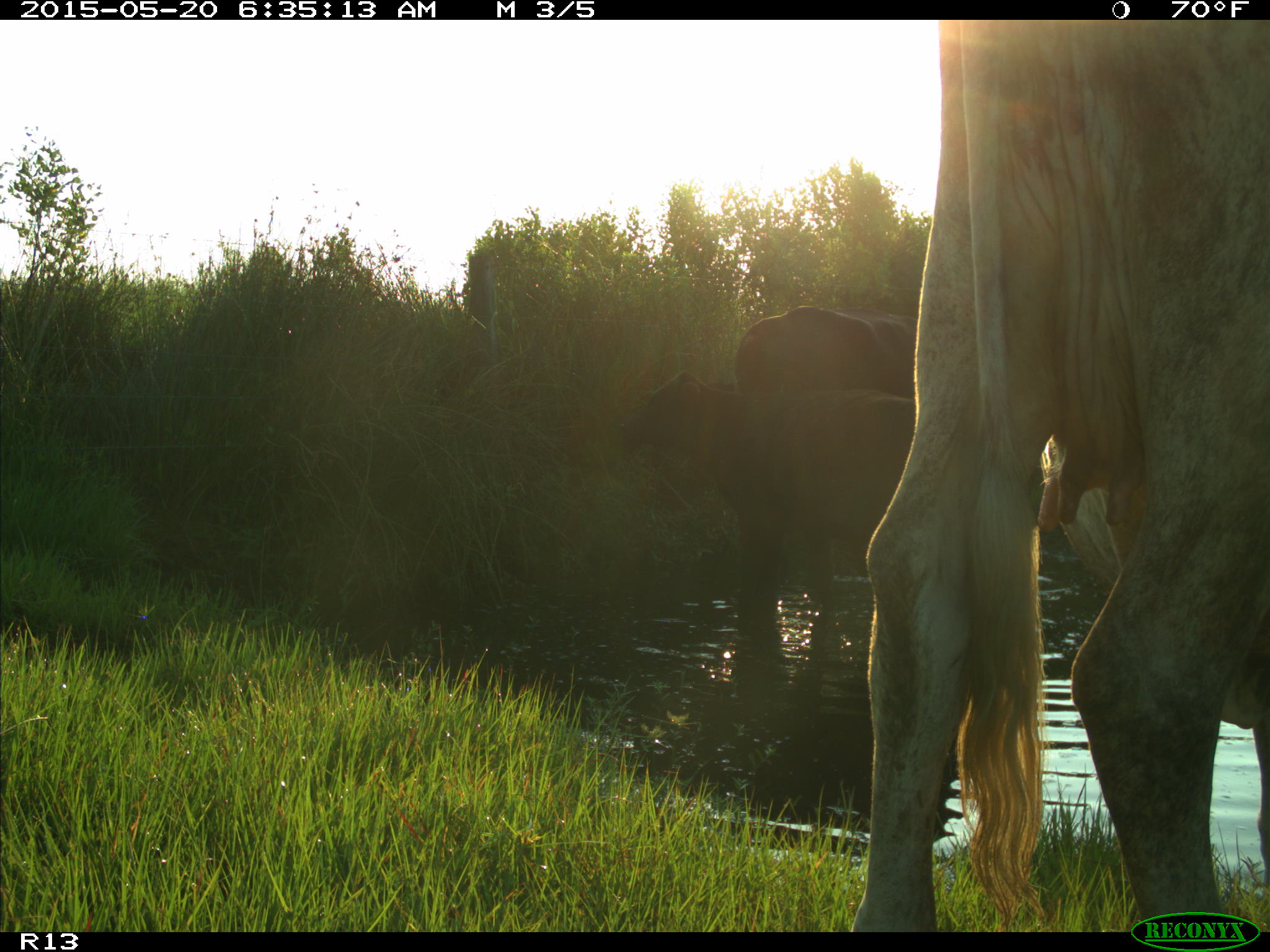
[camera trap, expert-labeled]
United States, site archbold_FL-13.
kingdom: Animalia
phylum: Chordata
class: Mammalia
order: Artiodactyla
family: Bovidae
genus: Bos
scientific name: Bos taurus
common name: domestic cow